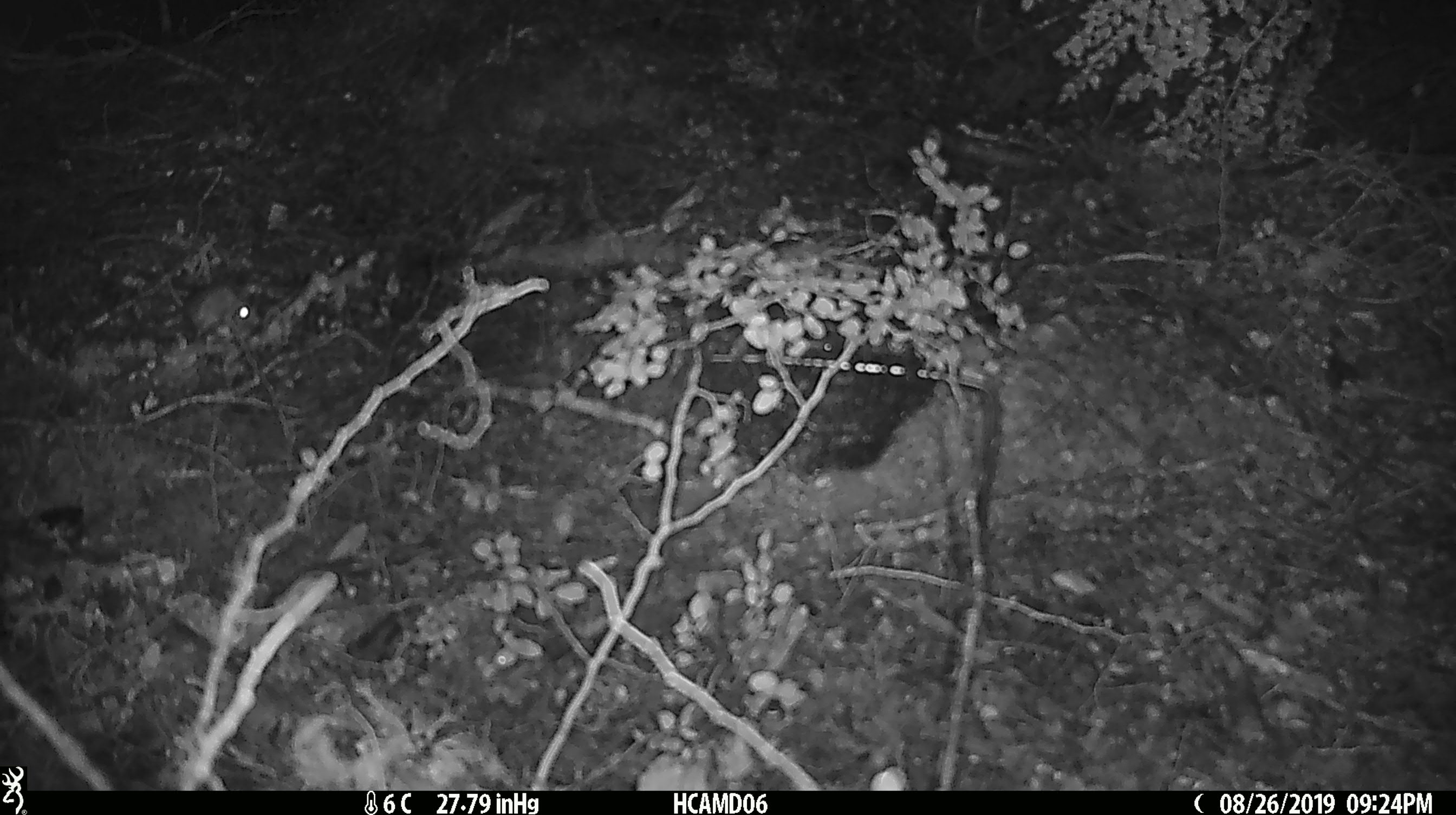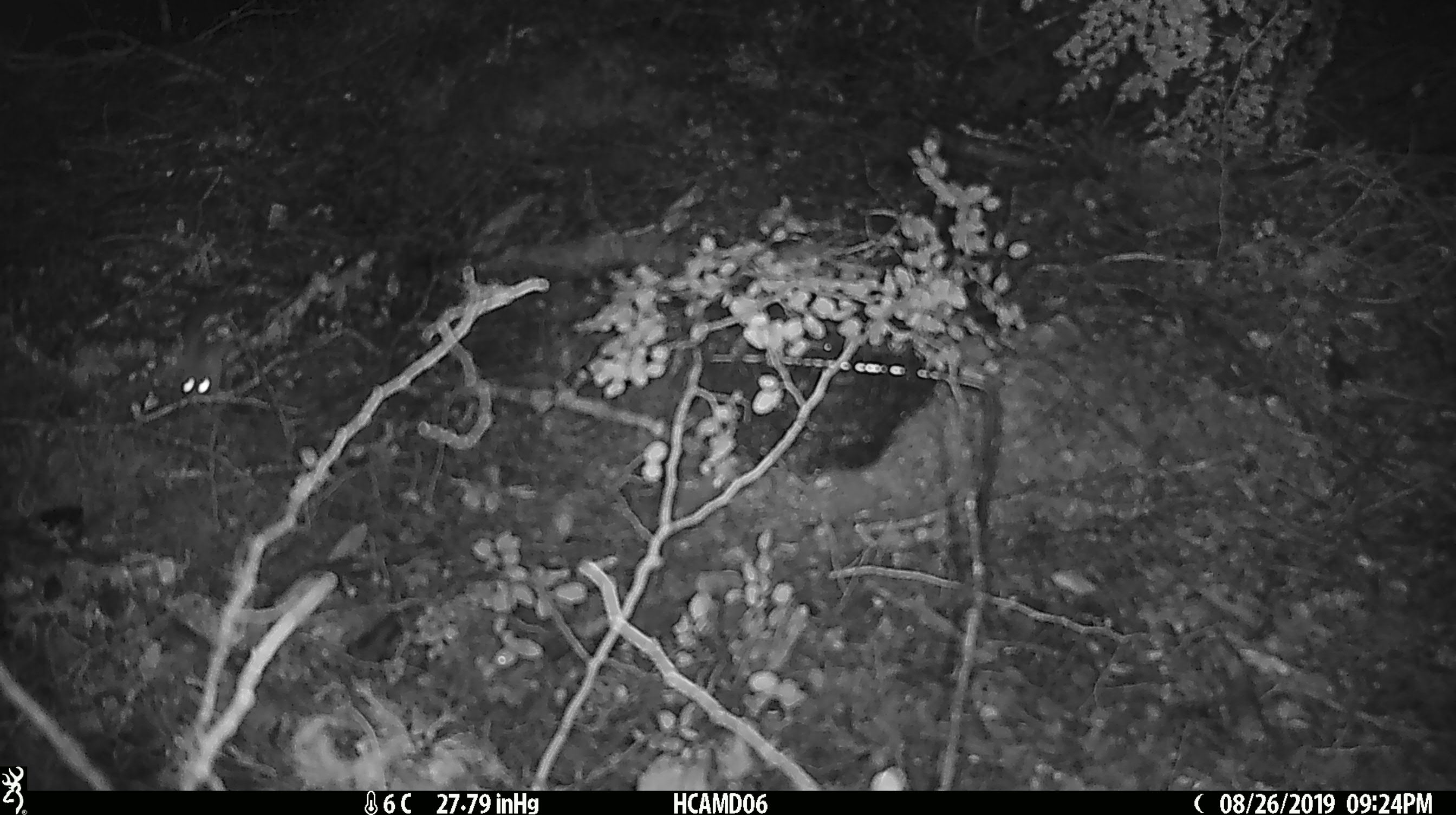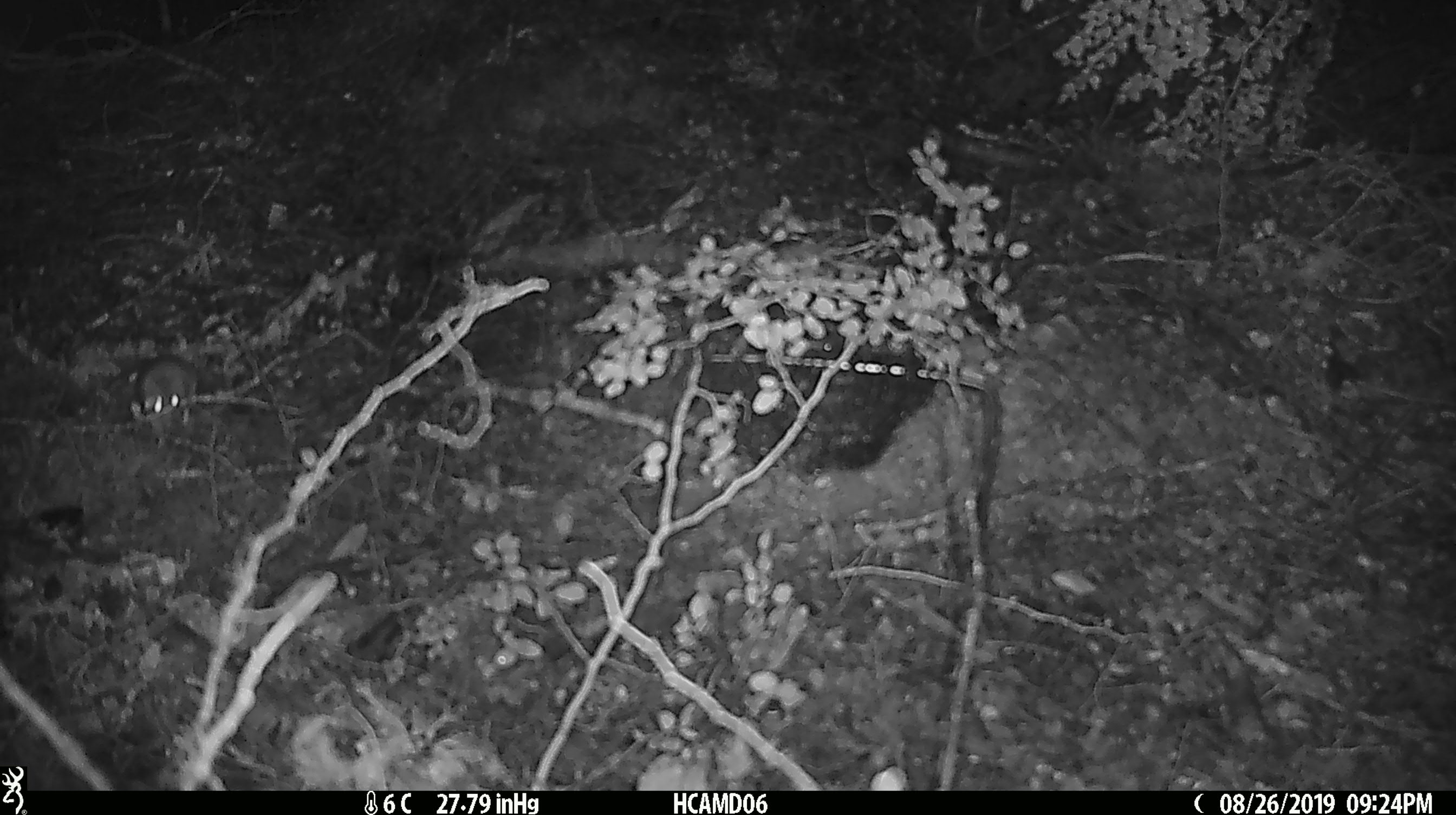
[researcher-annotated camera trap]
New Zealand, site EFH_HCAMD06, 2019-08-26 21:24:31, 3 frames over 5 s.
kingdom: Animalia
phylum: Chordata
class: Mammalia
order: Rodentia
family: Muridae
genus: Mus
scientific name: Mus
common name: mouse